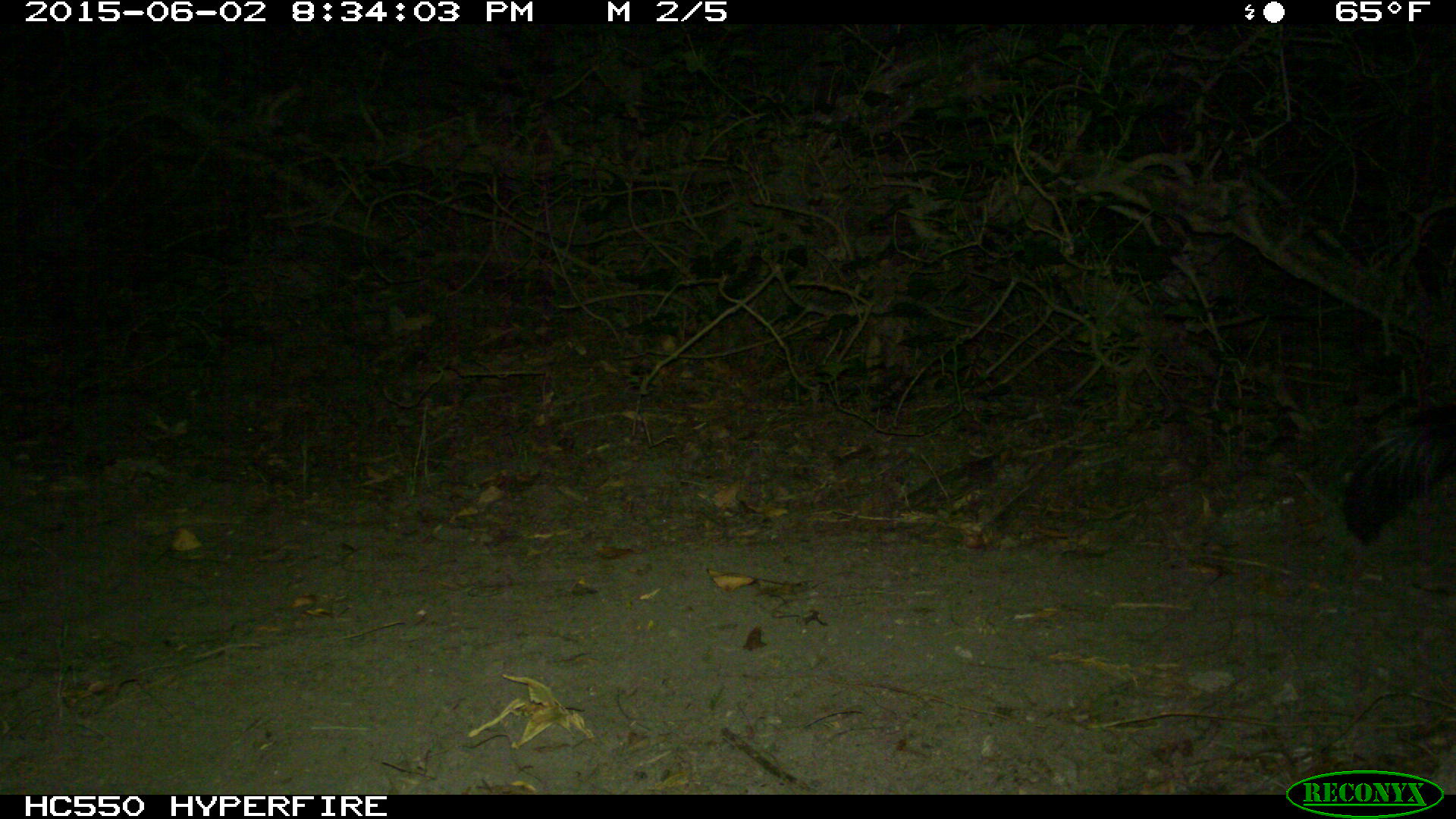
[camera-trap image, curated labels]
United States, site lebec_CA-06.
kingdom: Animalia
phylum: Chordata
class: Mammalia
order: Carnivora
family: Mephitidae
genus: Mephitis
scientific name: Mephitis mephitis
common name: striped skunk